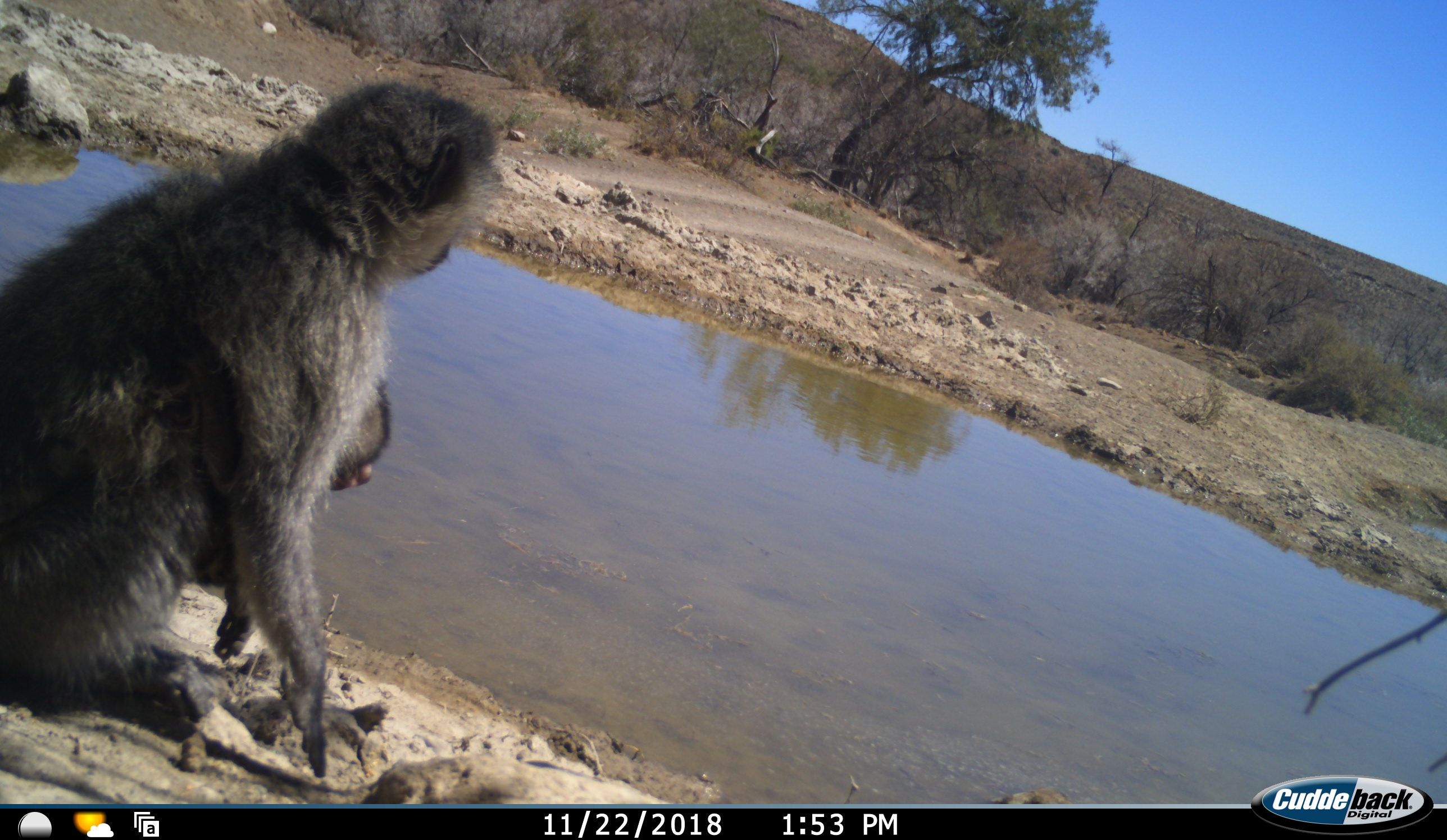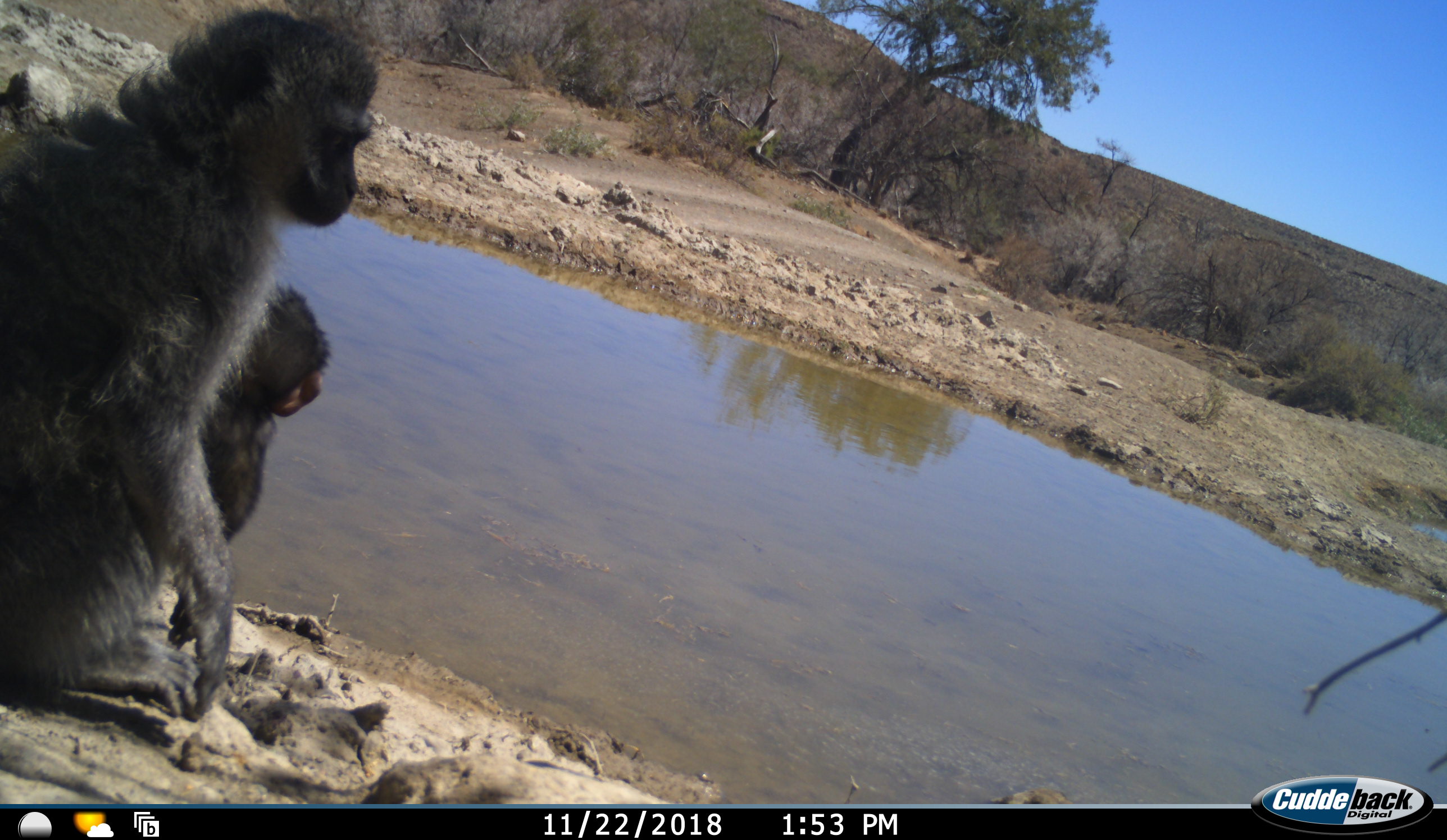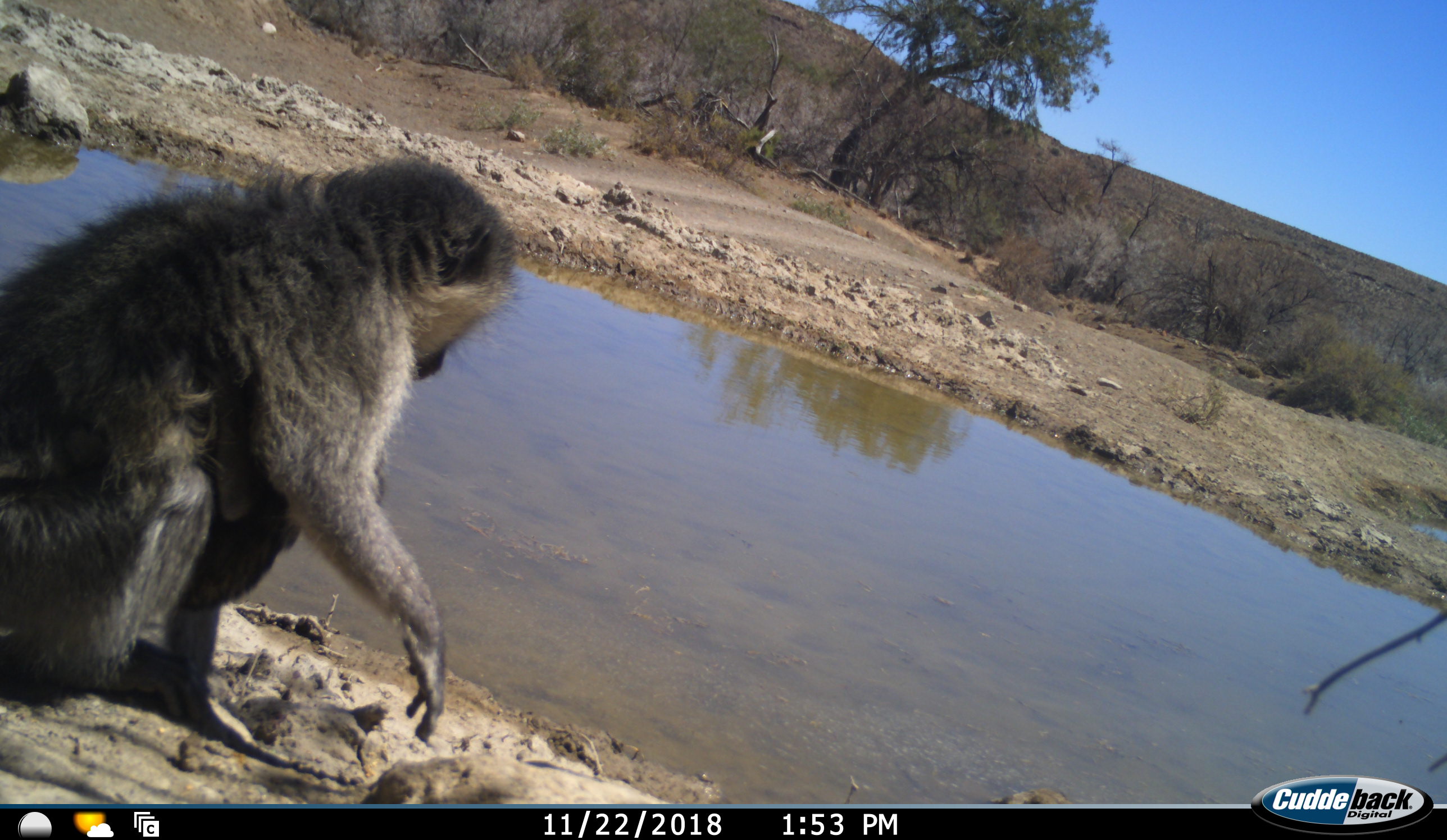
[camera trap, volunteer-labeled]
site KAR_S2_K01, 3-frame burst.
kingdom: Animalia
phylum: Chordata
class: Mammalia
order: Primates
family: Cercopithecidae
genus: Chlorocebus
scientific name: Chlorocebus pygerythrus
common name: vervet monkey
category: monkeyvervet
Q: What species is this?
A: Monkeyvervet (vervet monkey) (Chlorocebus pygerythrus).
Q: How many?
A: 2.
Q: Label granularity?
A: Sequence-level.